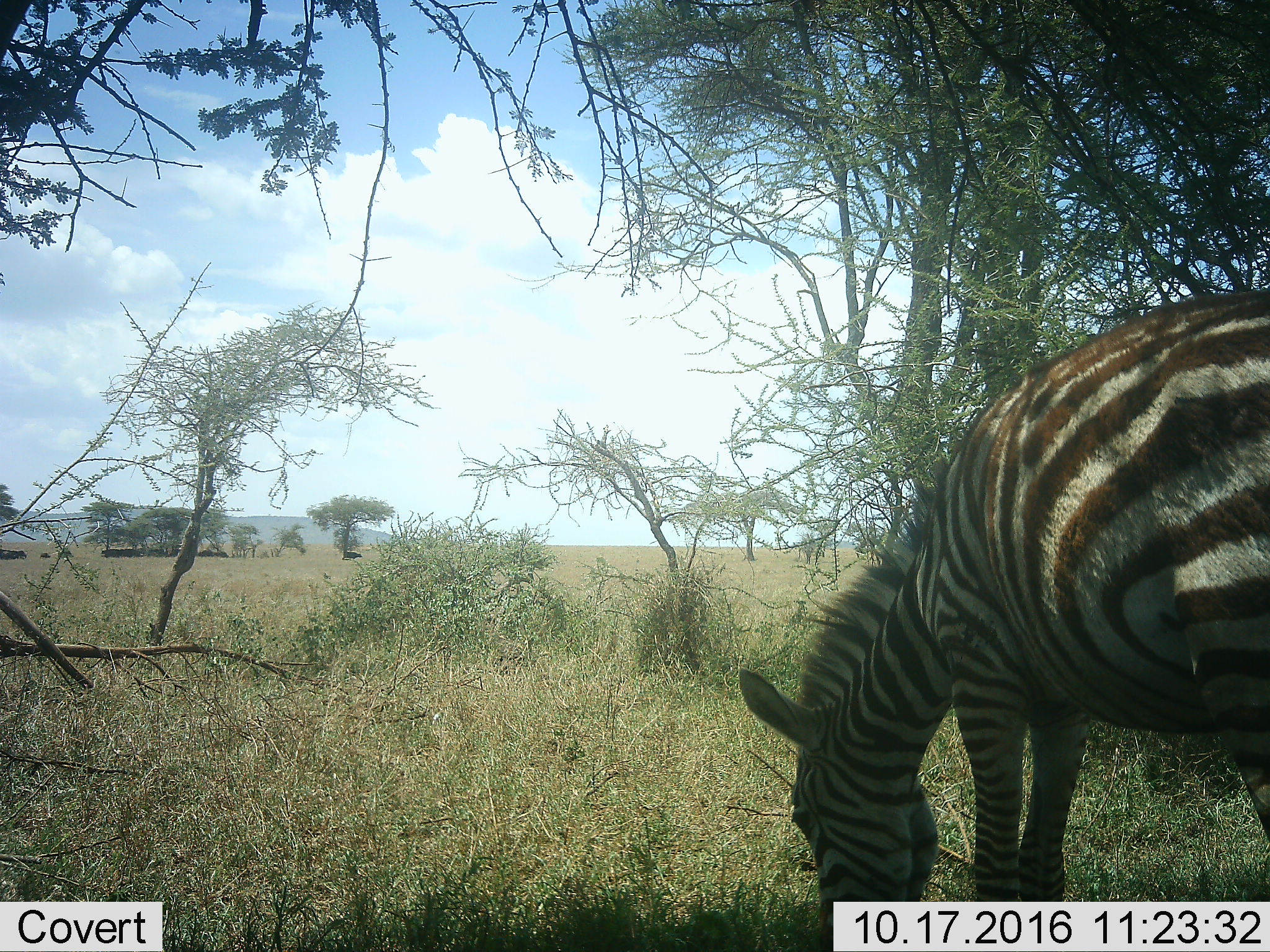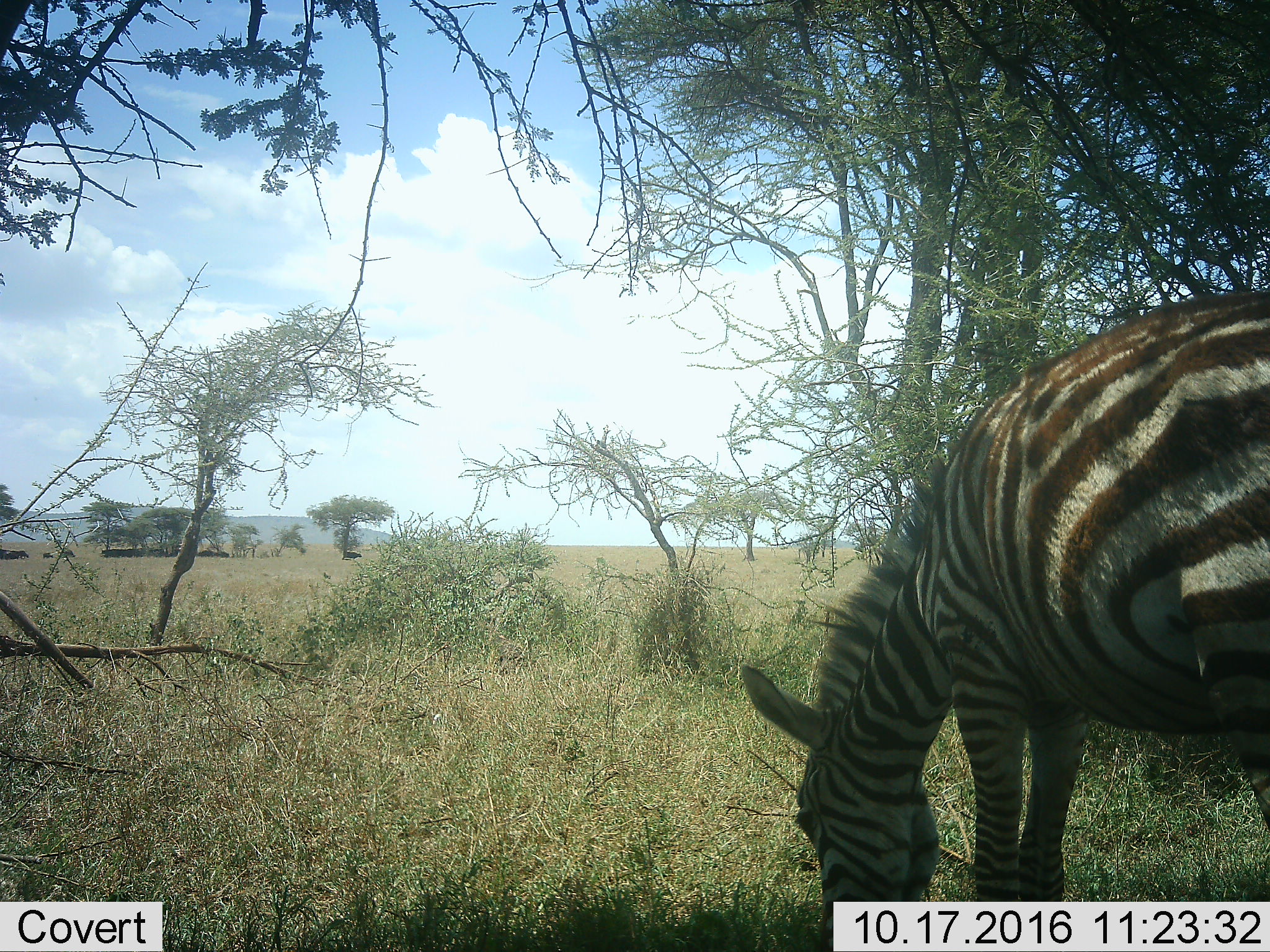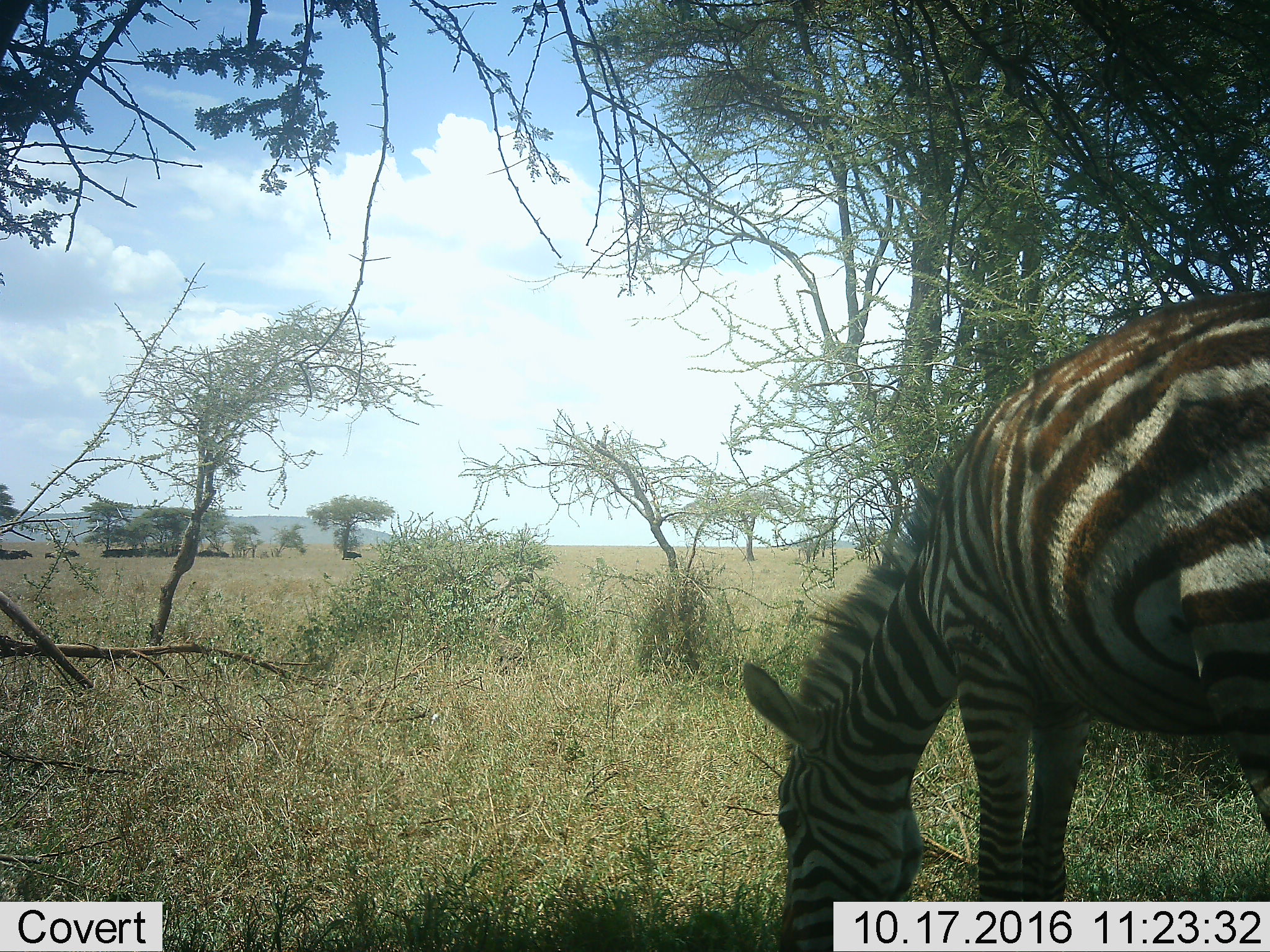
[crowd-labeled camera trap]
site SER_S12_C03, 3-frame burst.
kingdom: Animalia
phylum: Chordata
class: Mammalia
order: Perissodactyla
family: Equidae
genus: Equus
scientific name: Equus quagga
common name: plains zebra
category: zebraplains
Zebraplains (plains zebra) (Equus quagga), count 1. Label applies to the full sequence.